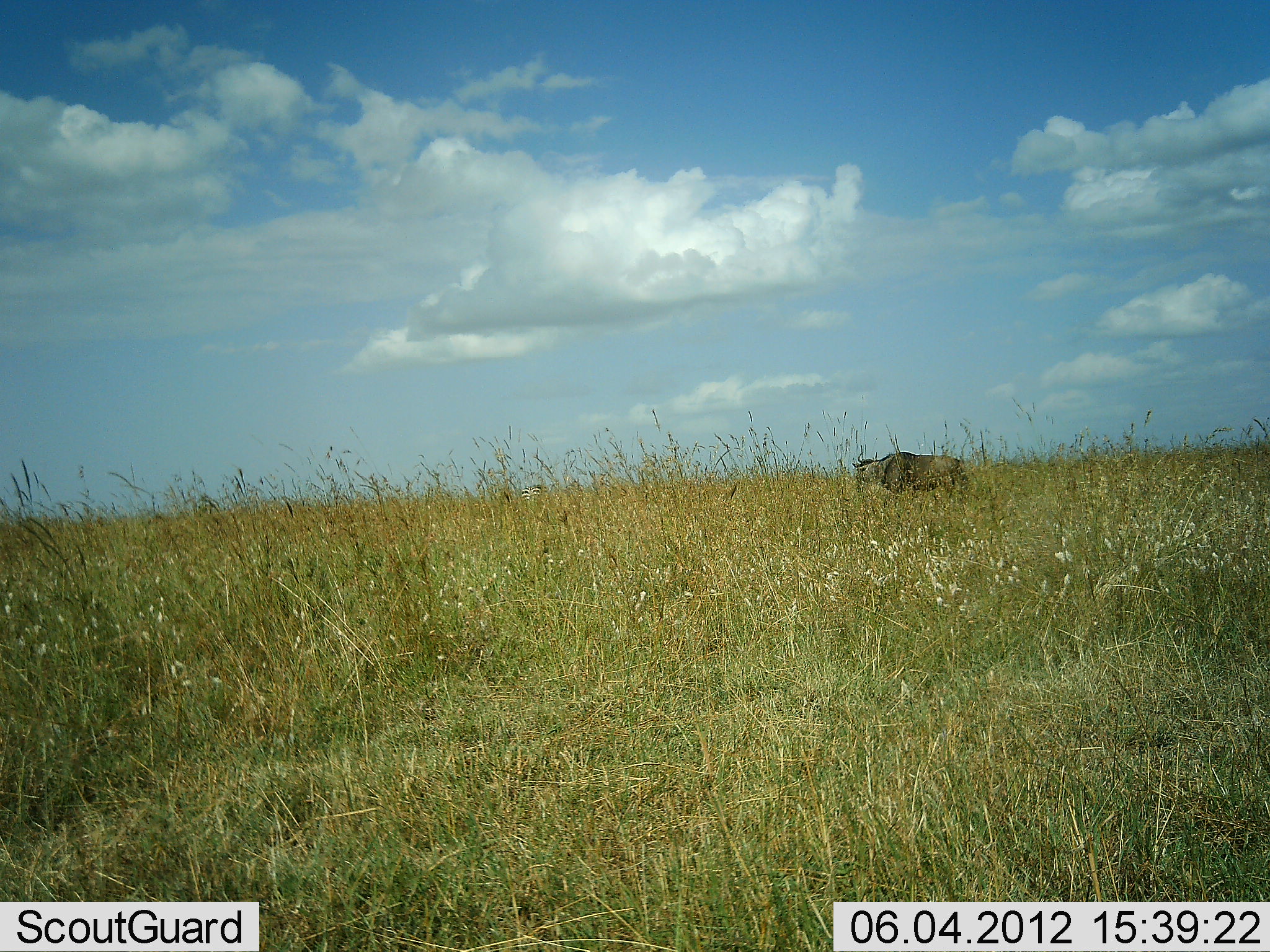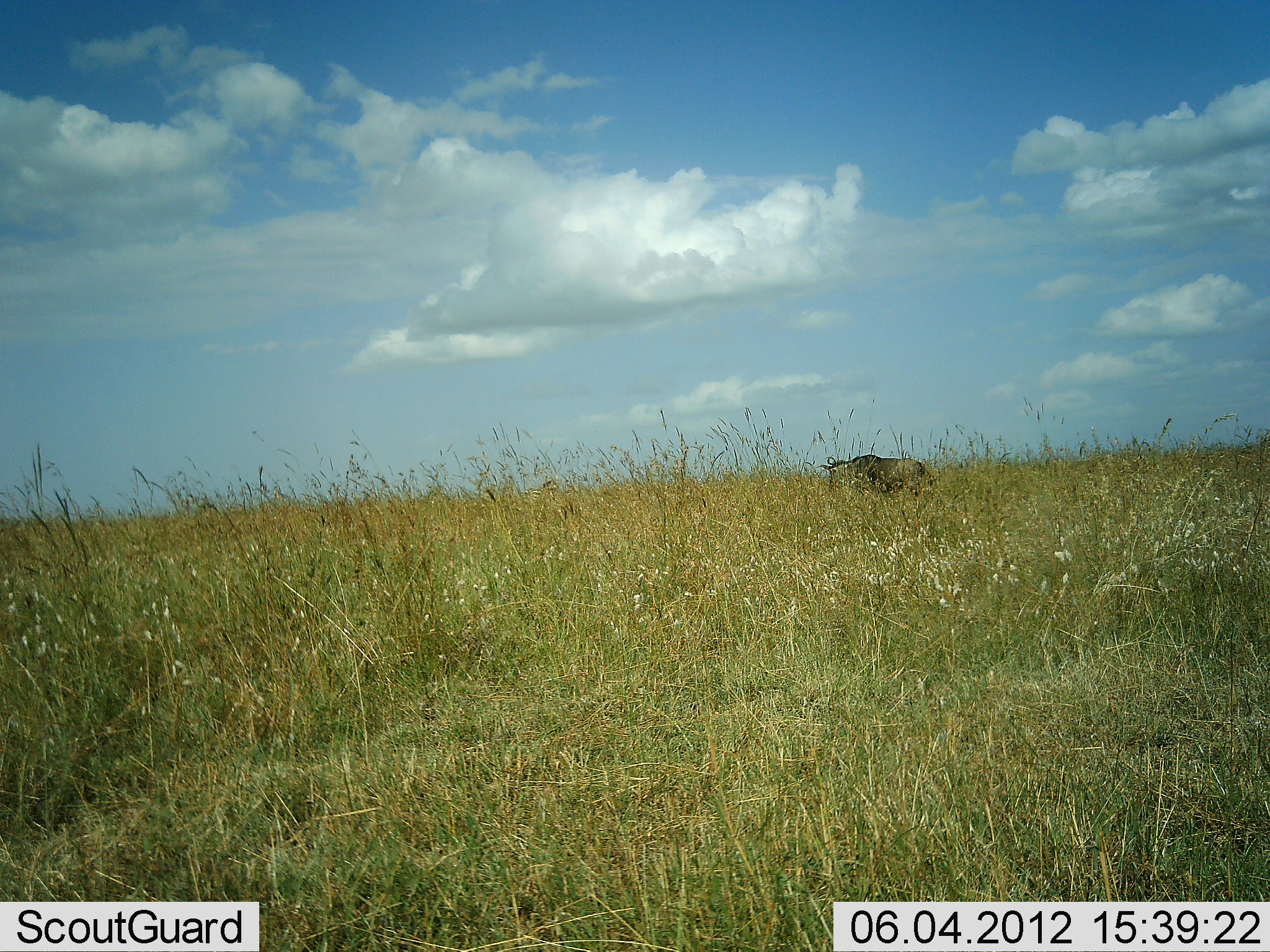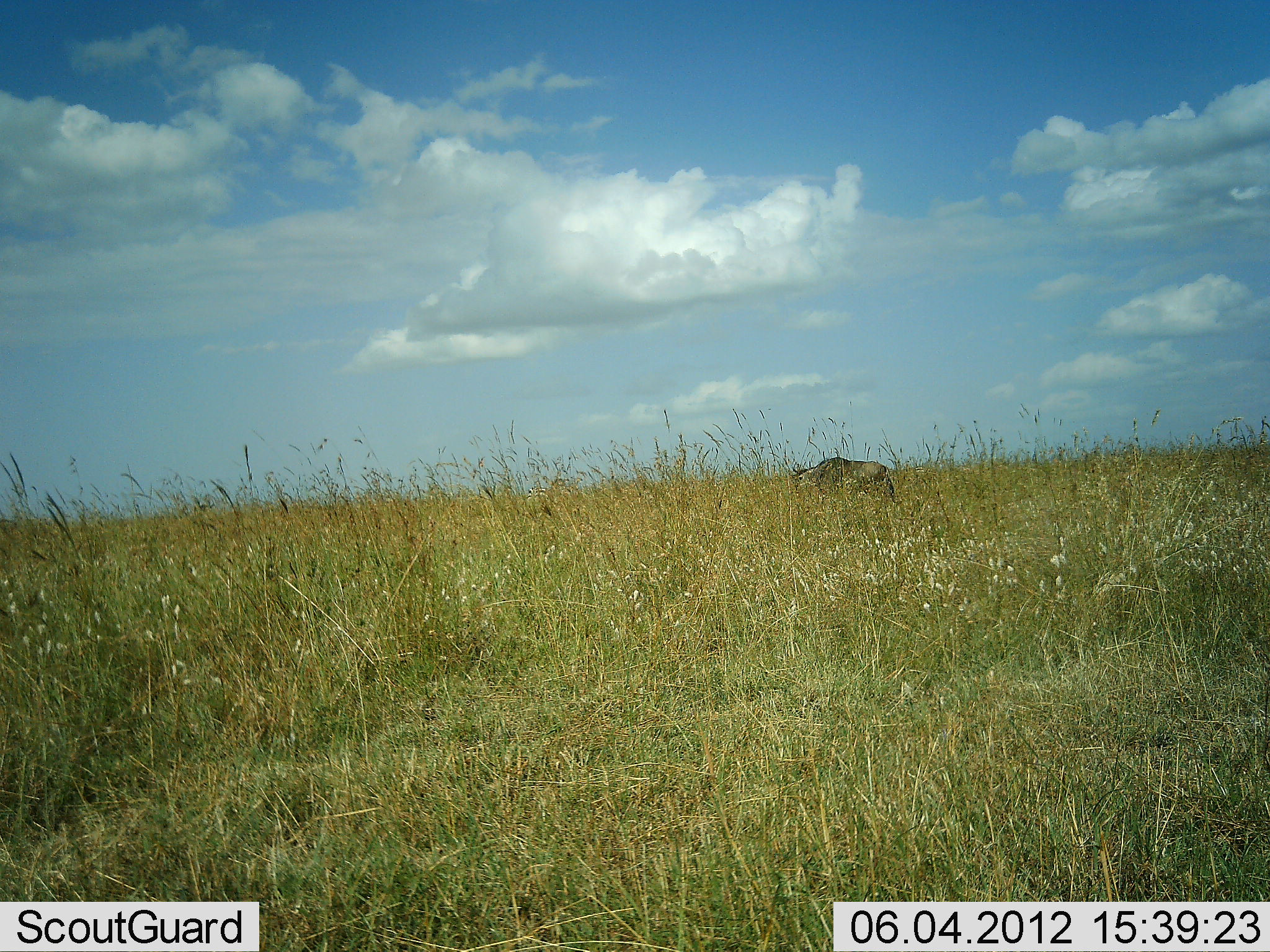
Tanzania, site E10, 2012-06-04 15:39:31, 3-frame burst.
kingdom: Animalia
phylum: Chordata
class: Mammalia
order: Artiodactyla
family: Bovidae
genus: Connochaetes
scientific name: Connochaetes taurinus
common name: blue wildebeest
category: wildebeest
Wildebeest (blue wildebeest) (Connochaetes taurinus), count 1. Behavior (volunteer vote fractions): standing 0%, resting 0%, moving 100%, interacting 0%. Young present (vote fraction): 0%. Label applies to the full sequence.